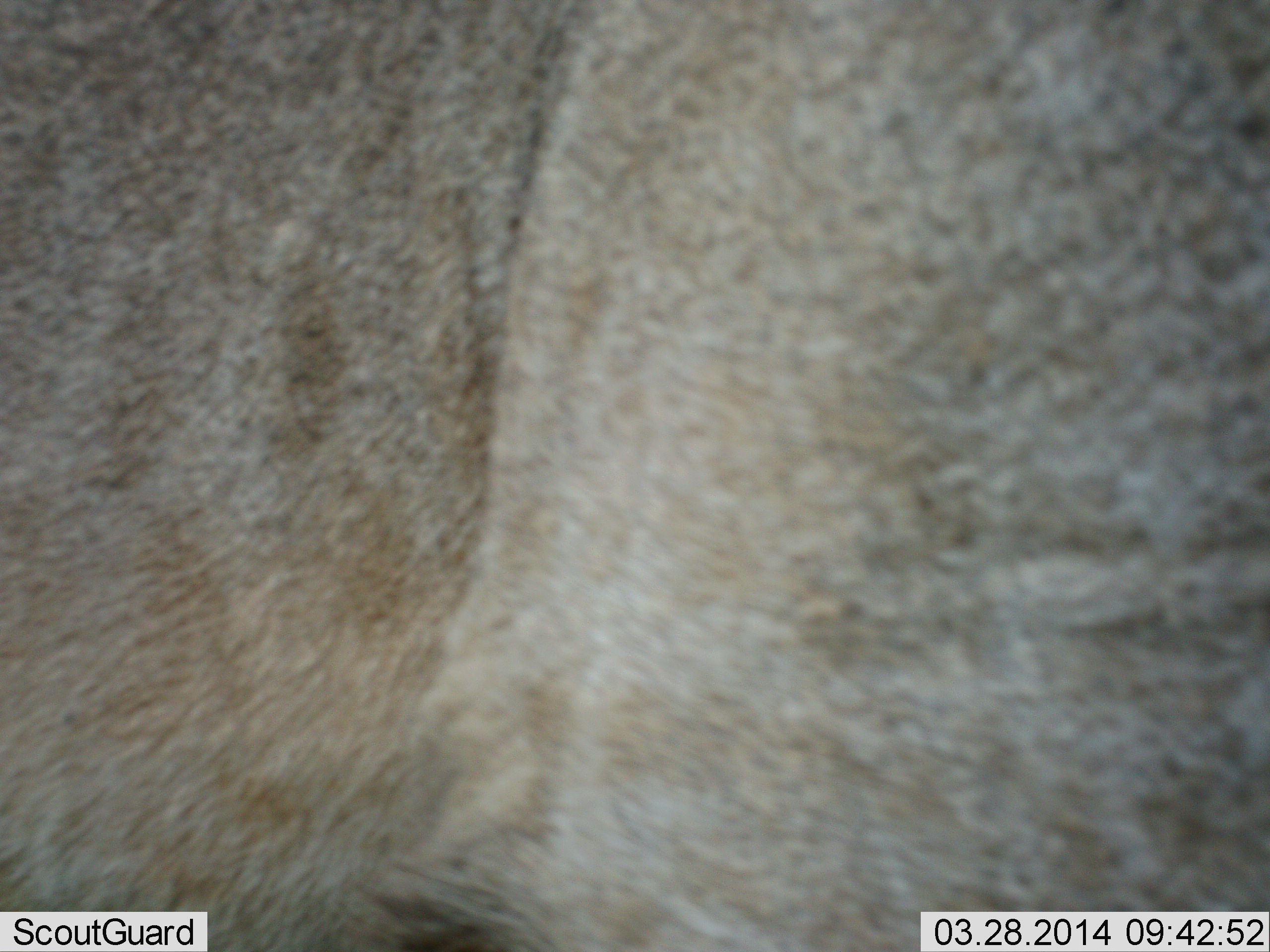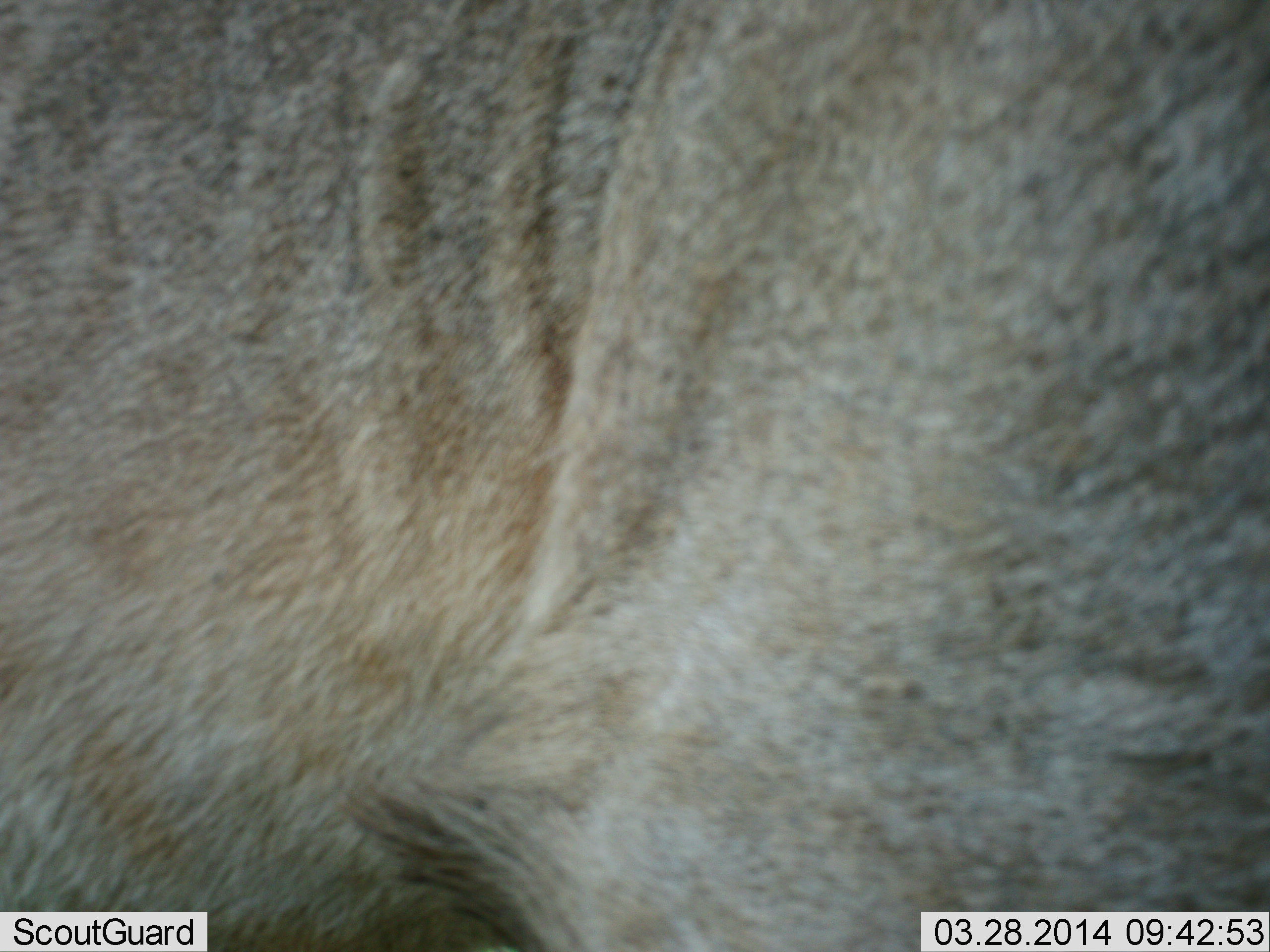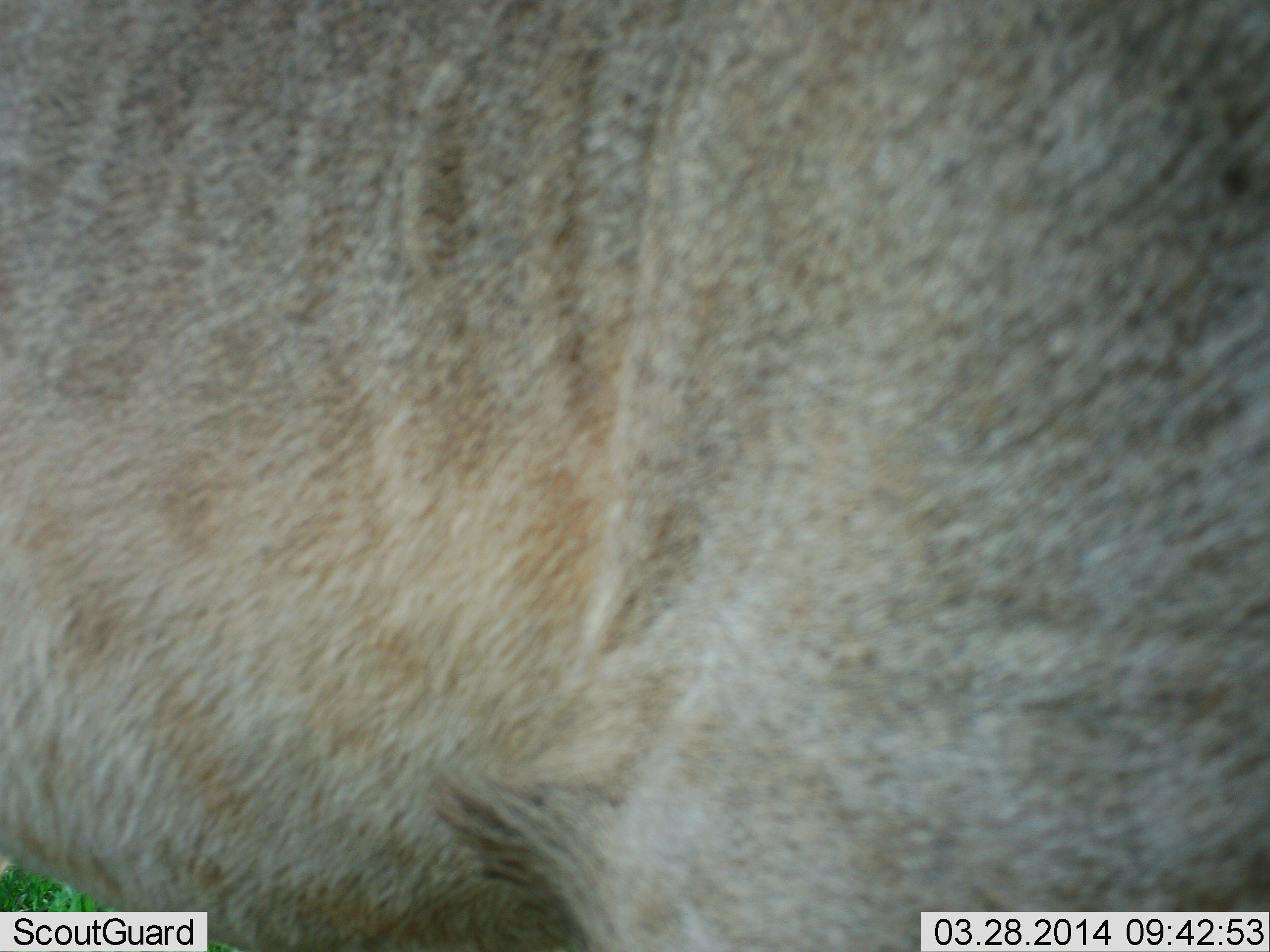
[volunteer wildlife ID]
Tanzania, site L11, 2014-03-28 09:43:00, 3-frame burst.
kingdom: Animalia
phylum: Chordata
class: Mammalia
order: Artiodactyla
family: Bovidae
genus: Connochaetes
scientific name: Connochaetes taurinus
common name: blue wildebeest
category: wildebeest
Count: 1.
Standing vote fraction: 92%.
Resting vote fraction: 0%.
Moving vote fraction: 8%.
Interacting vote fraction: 0%.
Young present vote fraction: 0%.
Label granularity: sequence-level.